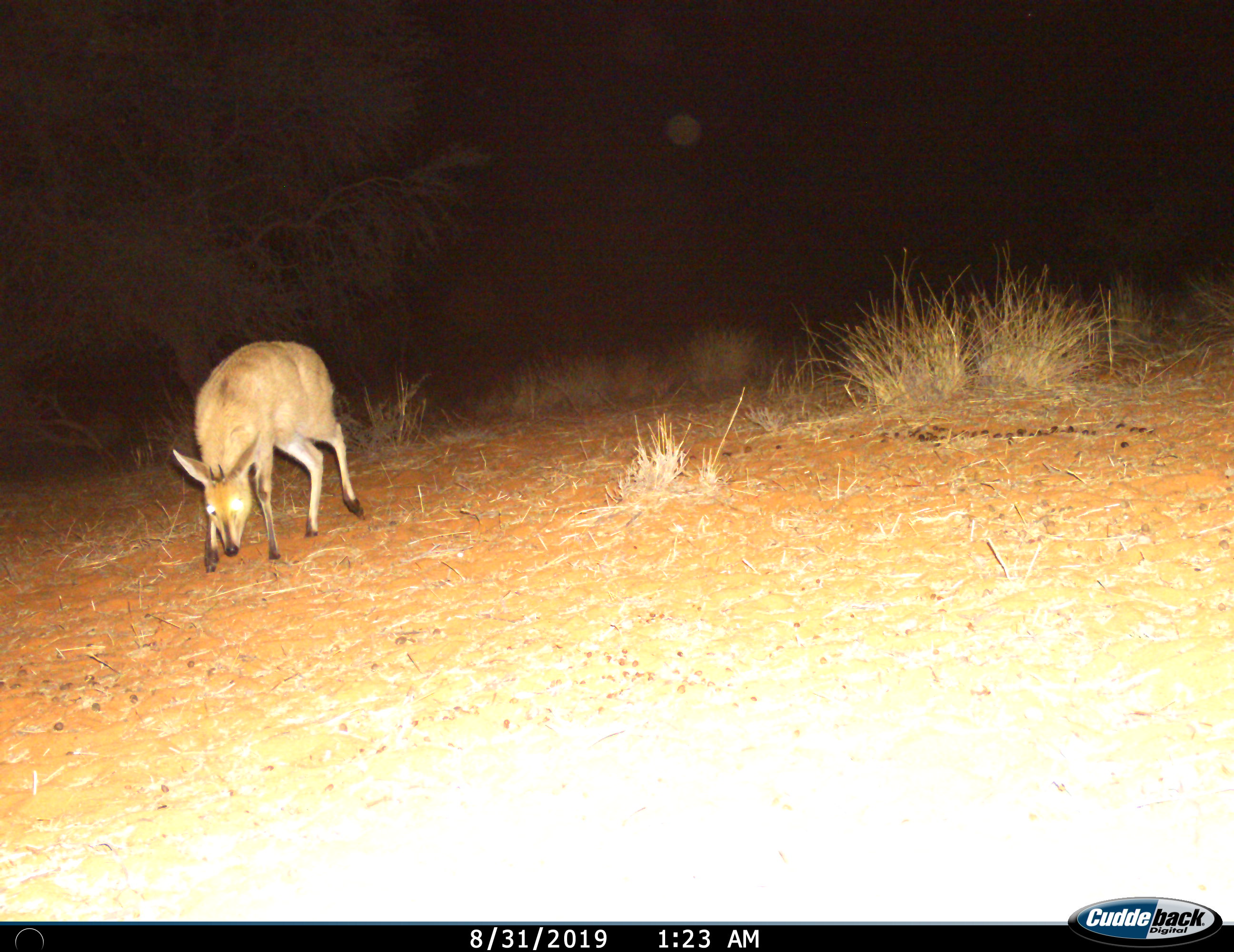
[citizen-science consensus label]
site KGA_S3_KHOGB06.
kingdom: Animalia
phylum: Chordata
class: Mammalia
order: Artiodactyla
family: Bovidae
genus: Sylvicapra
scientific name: Sylvicapra grimmia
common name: common duiker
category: duikercommongrey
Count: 1.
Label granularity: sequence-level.